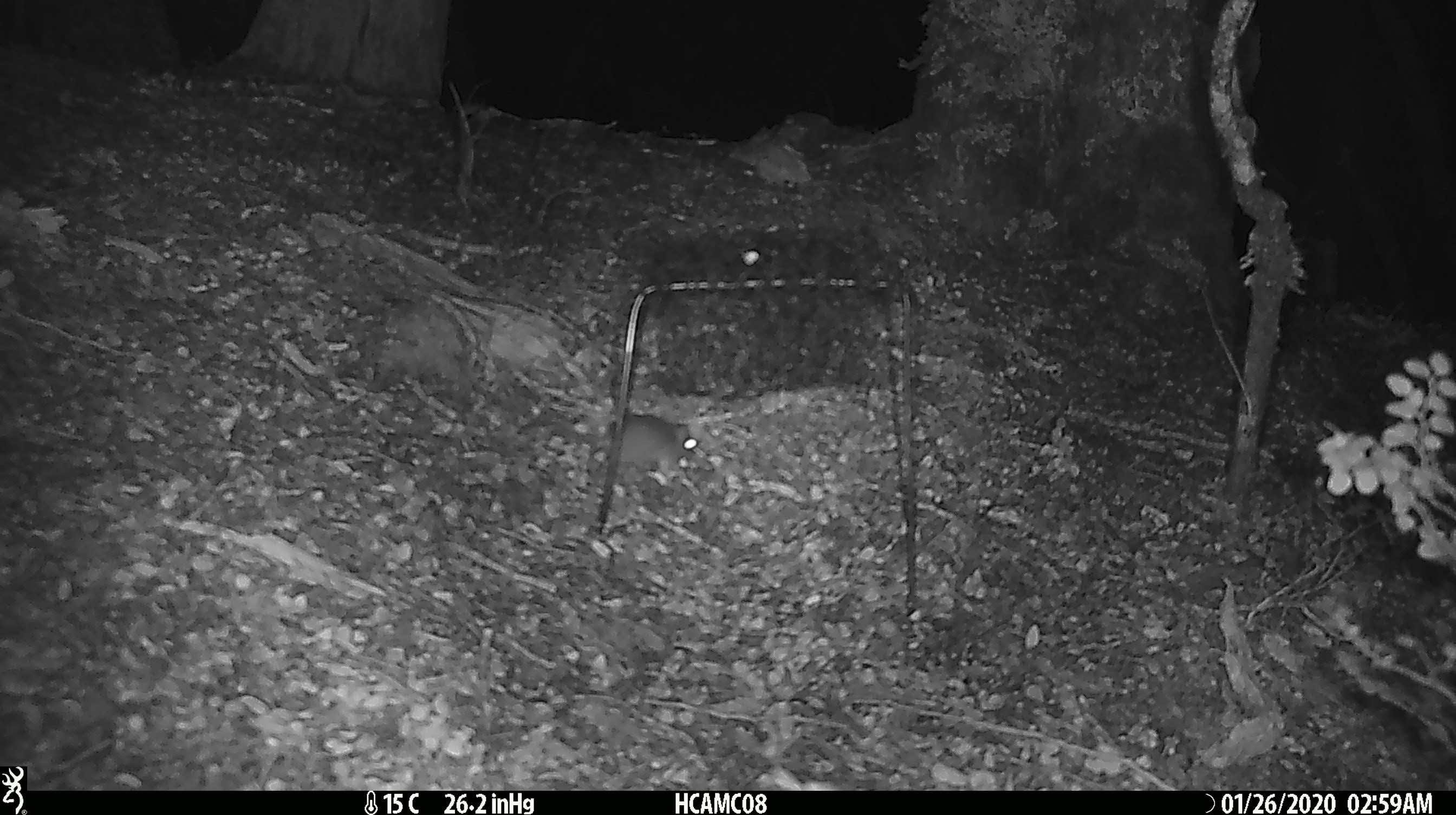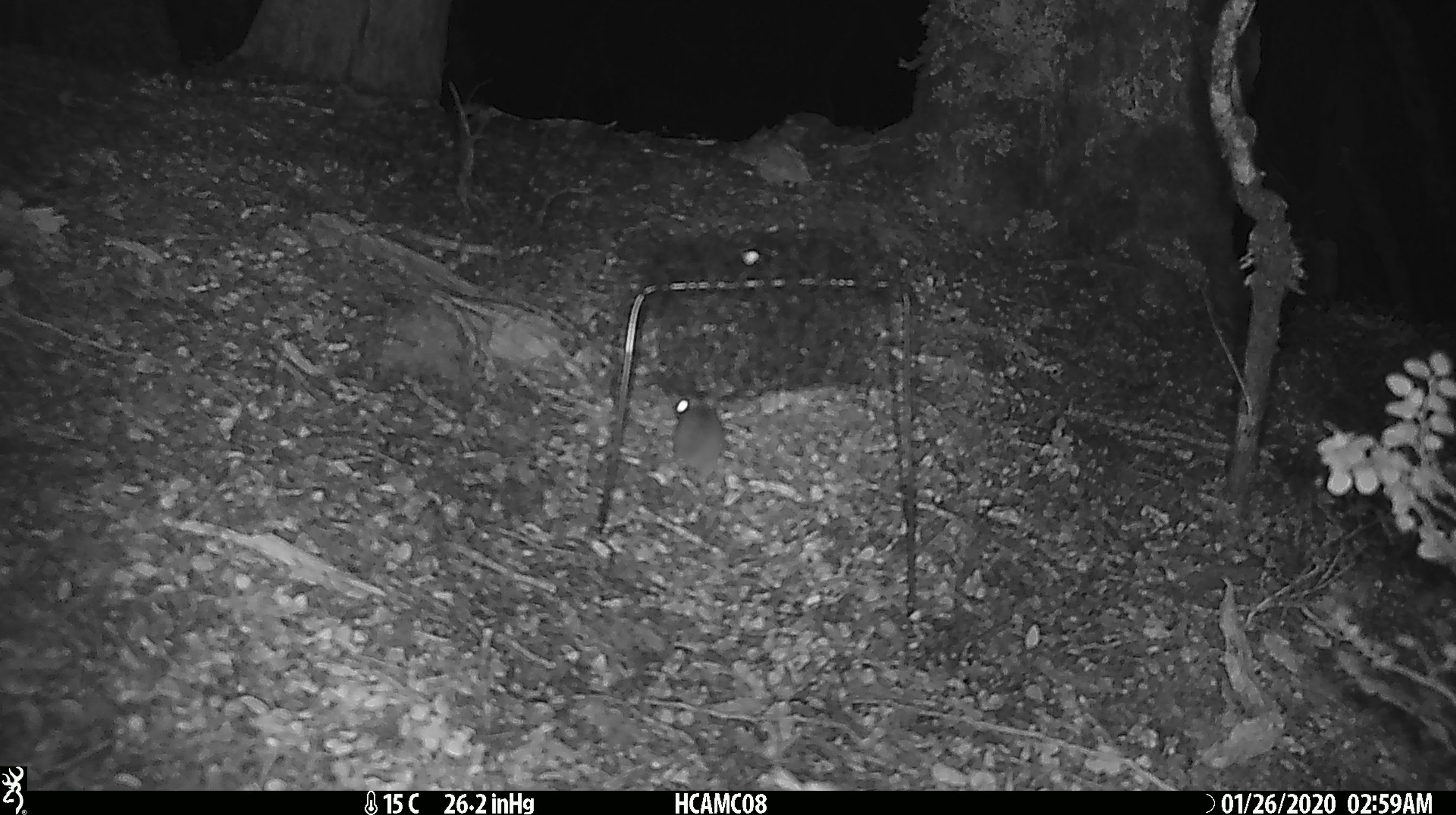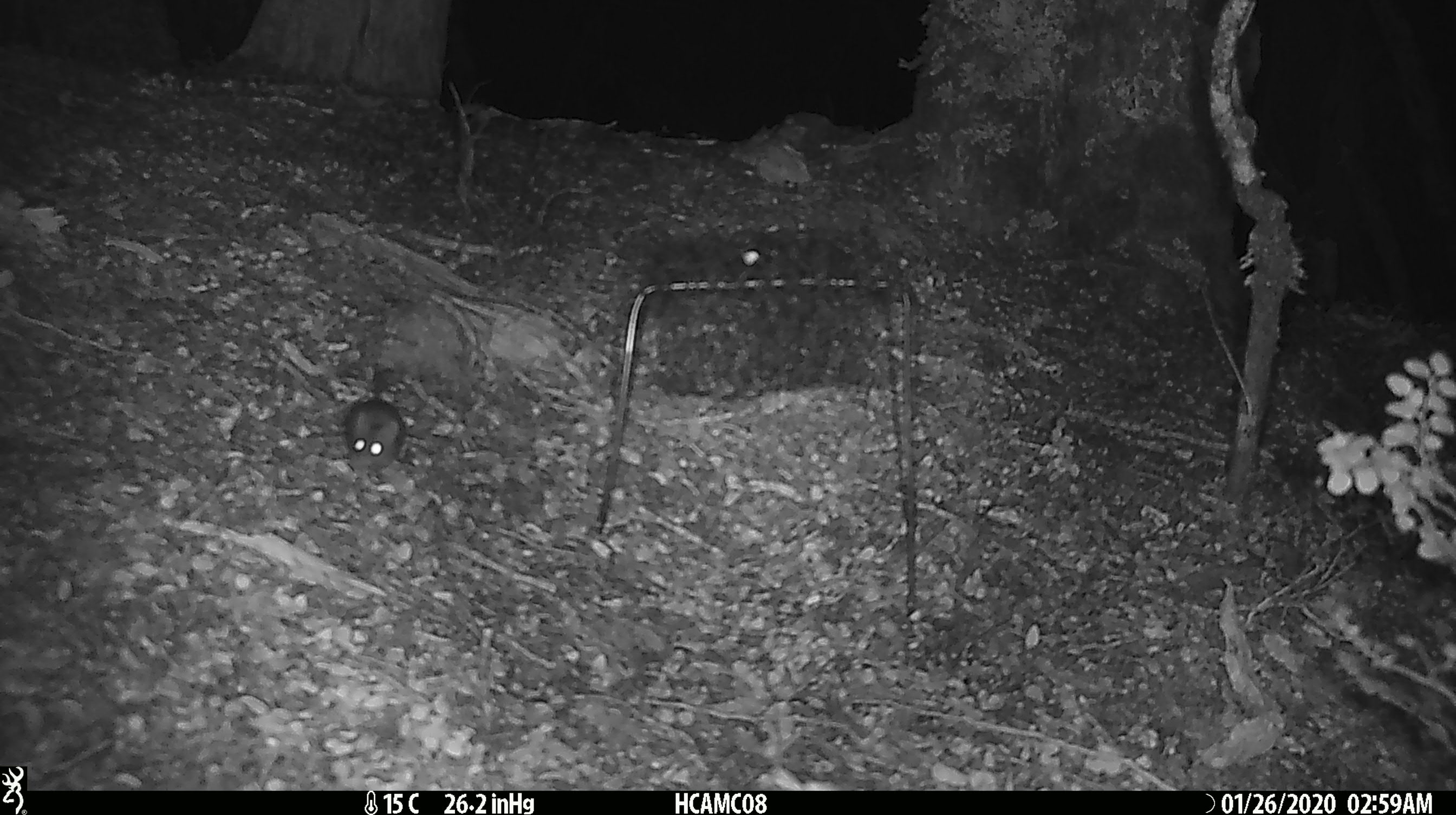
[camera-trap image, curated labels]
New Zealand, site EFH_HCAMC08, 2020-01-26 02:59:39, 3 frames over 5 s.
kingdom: Animalia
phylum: Chordata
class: Mammalia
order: Rodentia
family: Muridae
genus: Mus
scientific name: Mus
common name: mouse